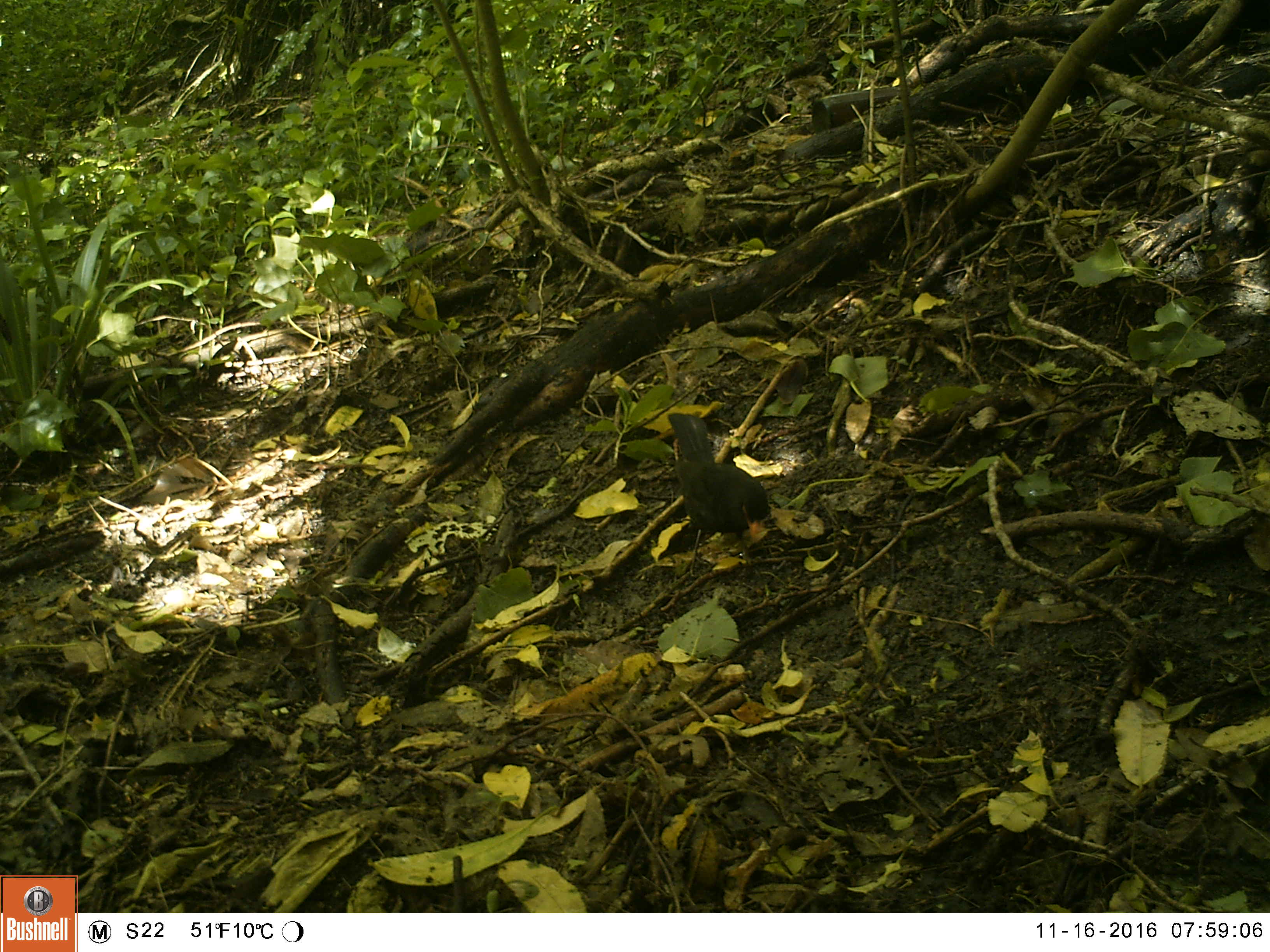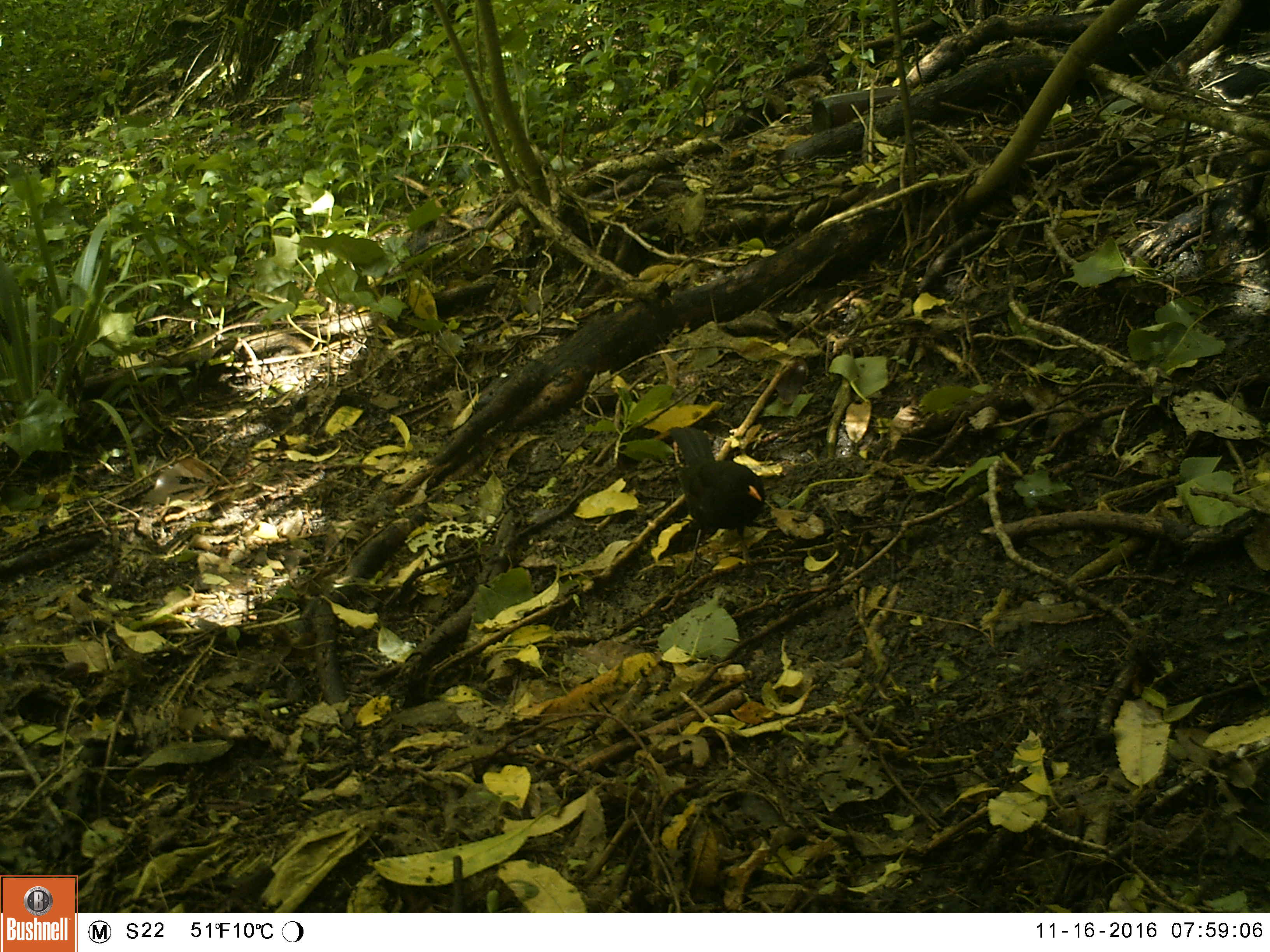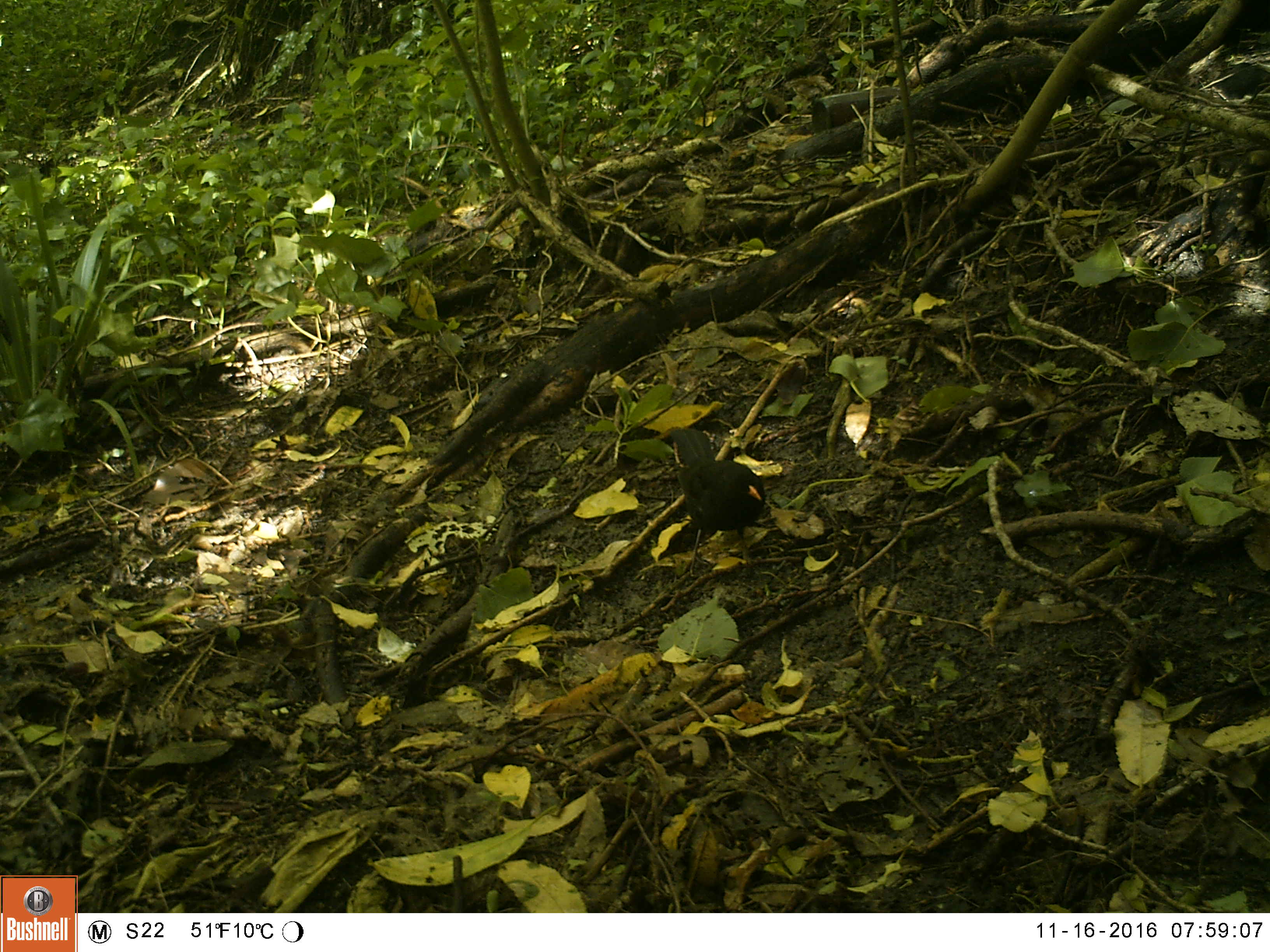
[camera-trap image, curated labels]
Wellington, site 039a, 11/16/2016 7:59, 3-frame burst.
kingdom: Animalia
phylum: Chordata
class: Aves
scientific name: Aves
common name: bird